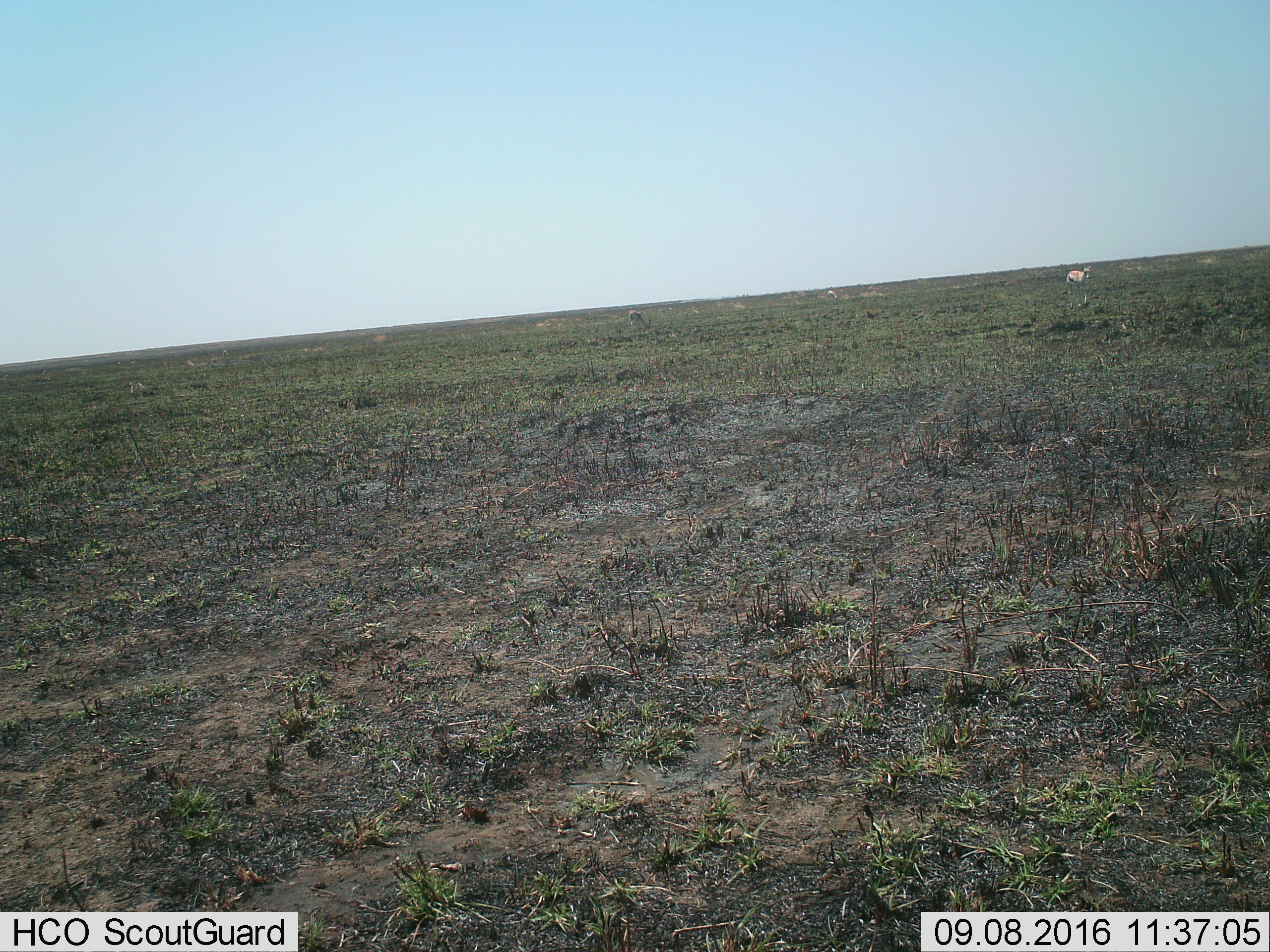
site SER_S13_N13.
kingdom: Animalia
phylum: Chordata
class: Mammalia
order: Artiodactyla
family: Bovidae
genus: Eudorcas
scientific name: Eudorcas thomsonii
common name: thomson's gazelle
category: gazellethomsons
Gazellethomsons (thomson's gazelle) (Eudorcas thomsonii), count 3. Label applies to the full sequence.